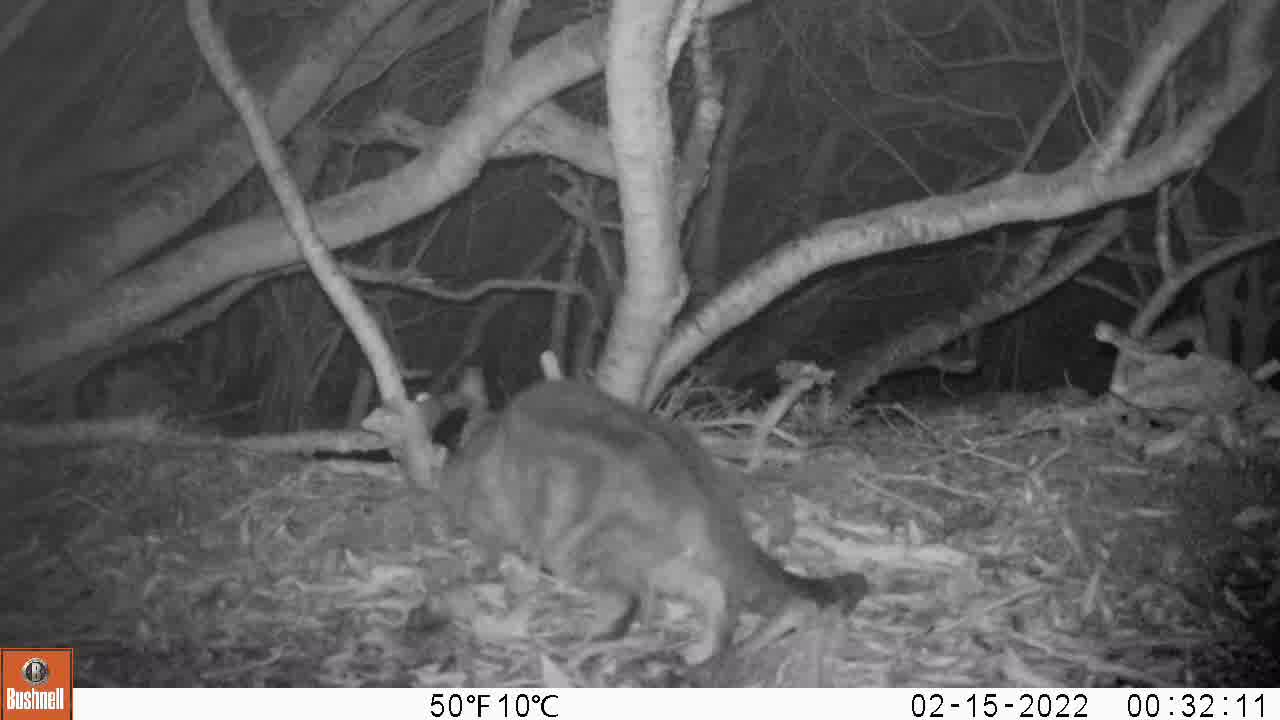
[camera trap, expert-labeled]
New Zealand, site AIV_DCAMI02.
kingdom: Animalia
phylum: Chordata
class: Mammalia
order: Carnivora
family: Felidae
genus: Felis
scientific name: Felis catus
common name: domestic cat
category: cat